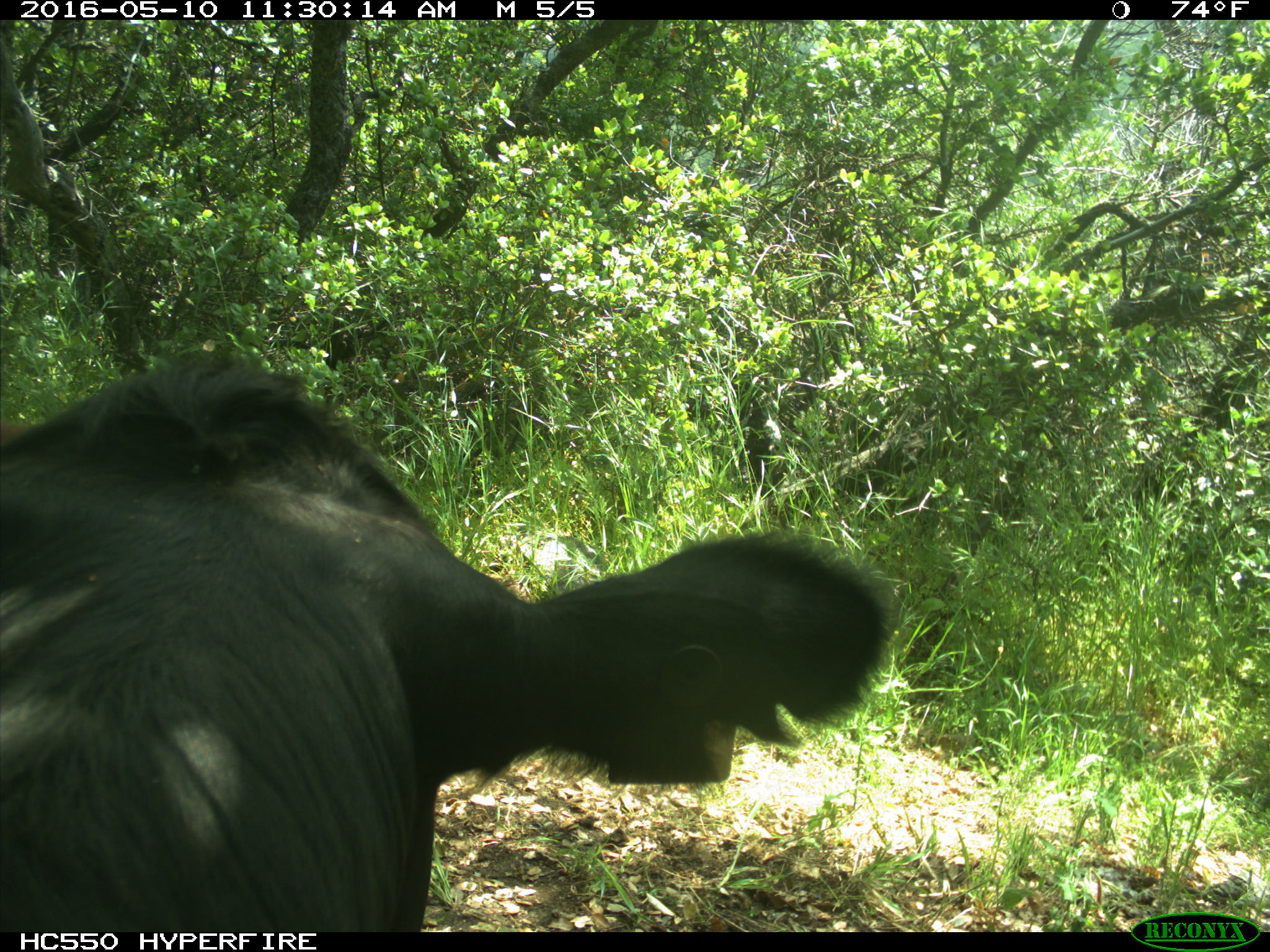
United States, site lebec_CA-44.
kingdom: Animalia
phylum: Chordata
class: Mammalia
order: Artiodactyla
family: Bovidae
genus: Bos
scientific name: Bos taurus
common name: domestic cow